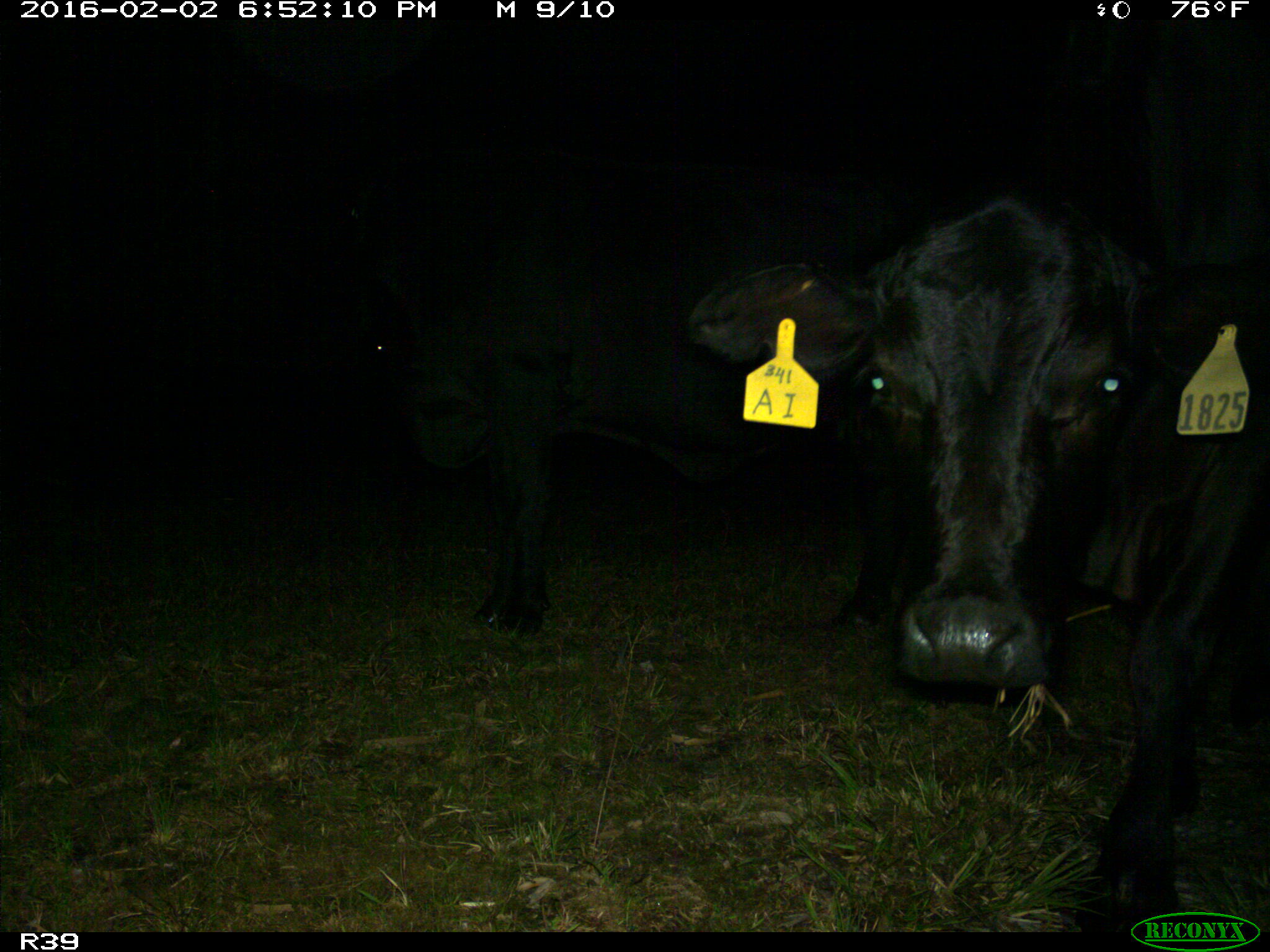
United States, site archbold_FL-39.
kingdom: Animalia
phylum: Chordata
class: Mammalia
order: Artiodactyla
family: Bovidae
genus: Bos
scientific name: Bos taurus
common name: domestic cow